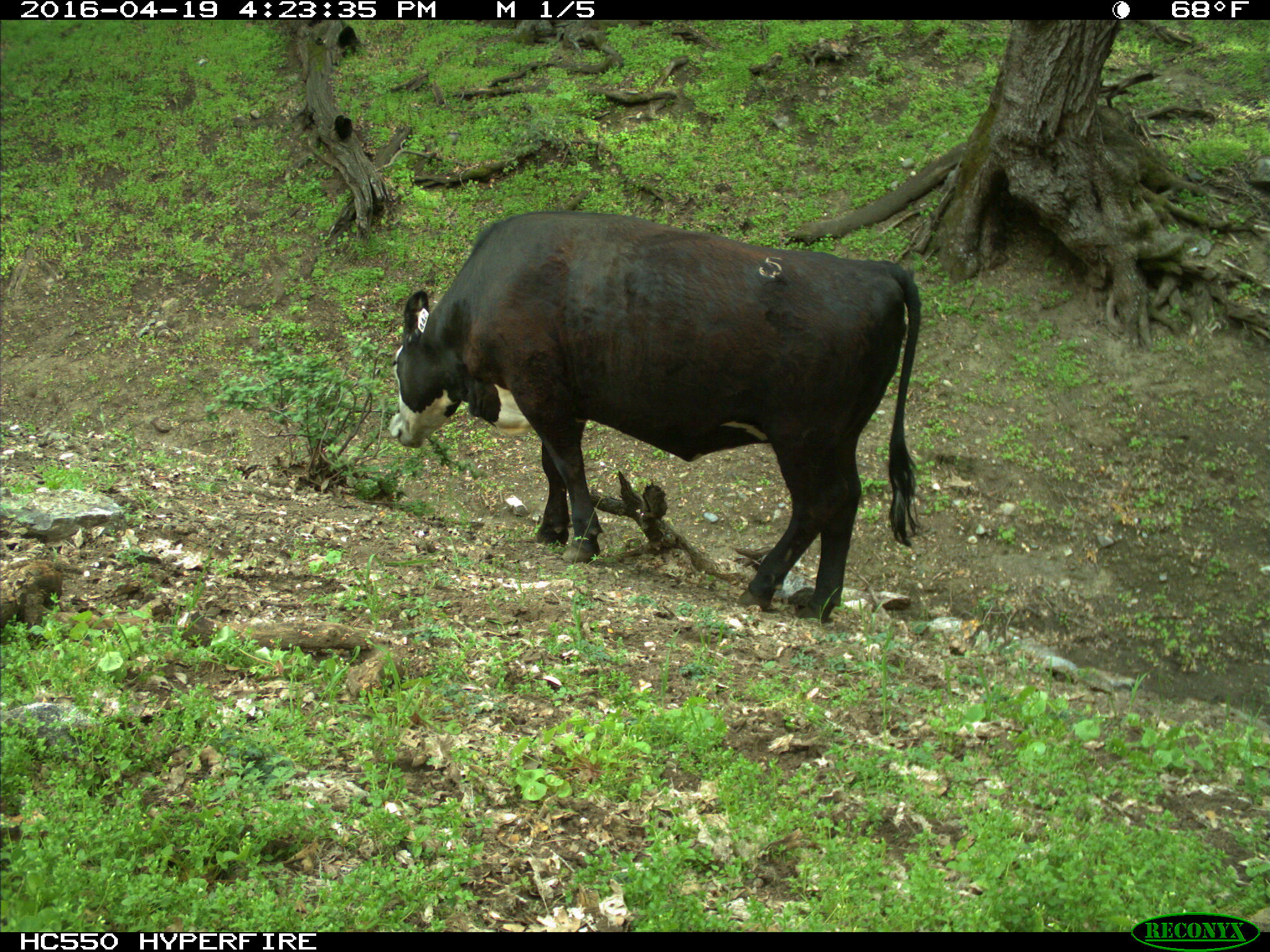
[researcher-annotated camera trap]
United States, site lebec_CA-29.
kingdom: Animalia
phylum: Chordata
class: Mammalia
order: Artiodactyla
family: Bovidae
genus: Bos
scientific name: Bos taurus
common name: domestic cow